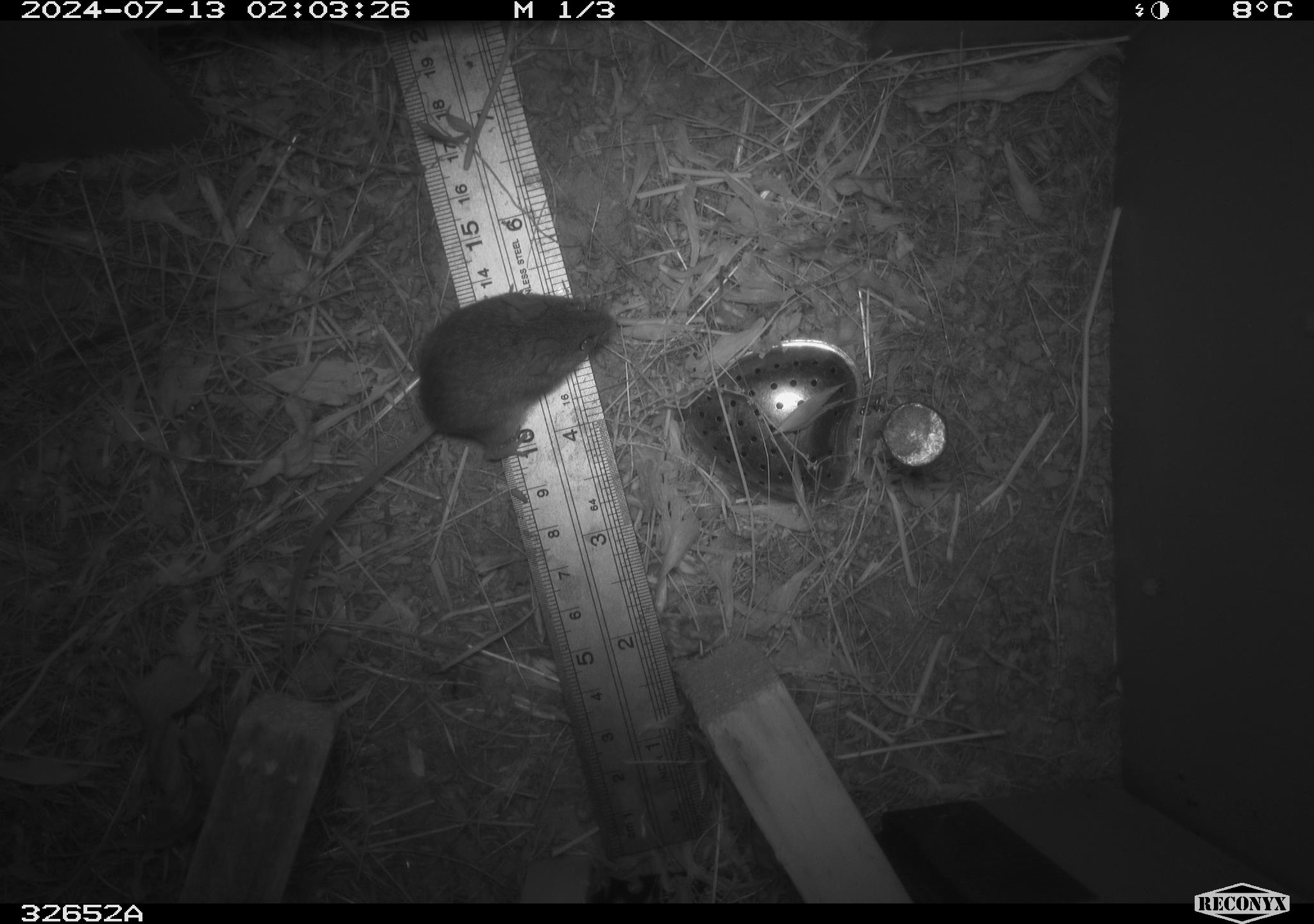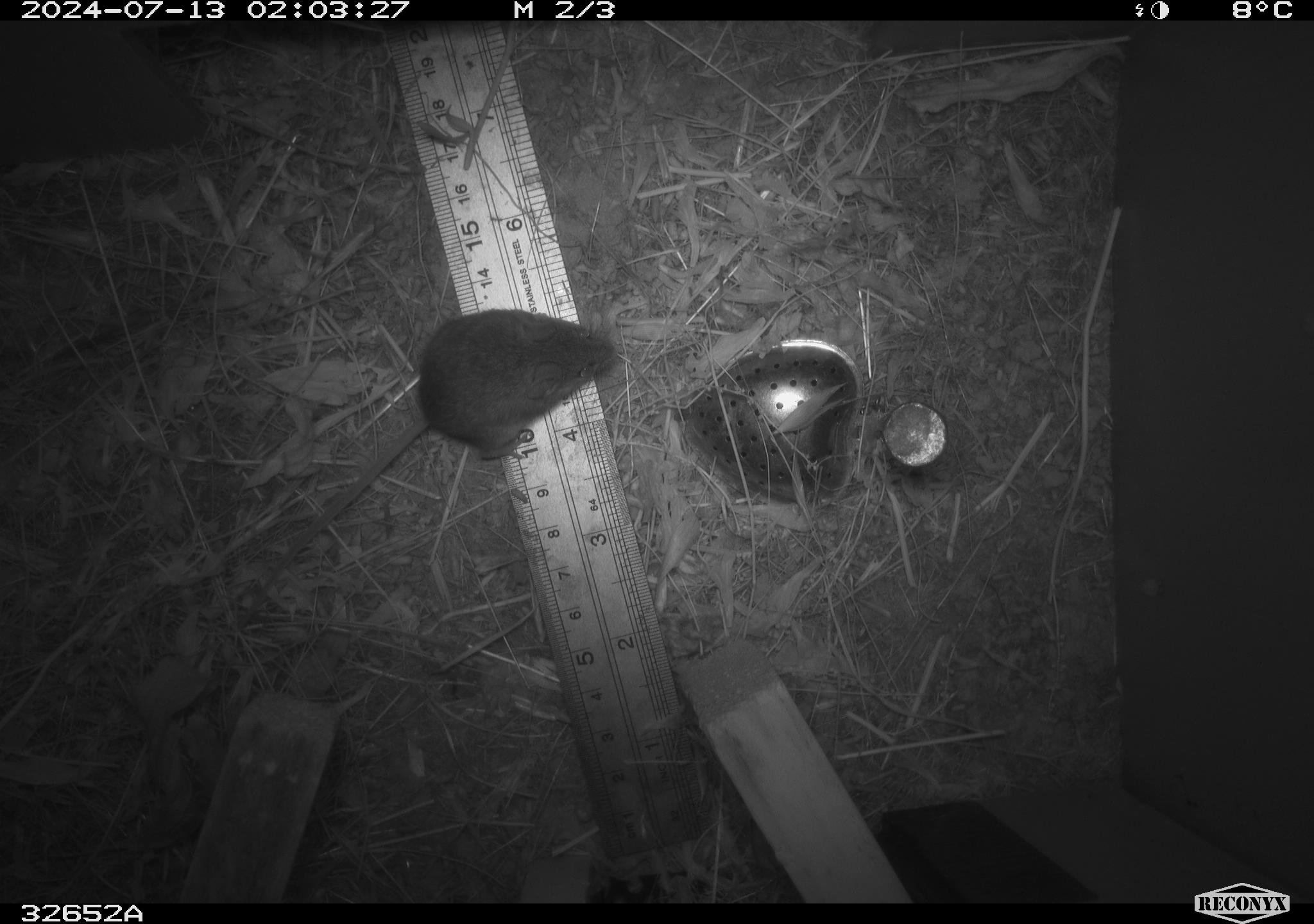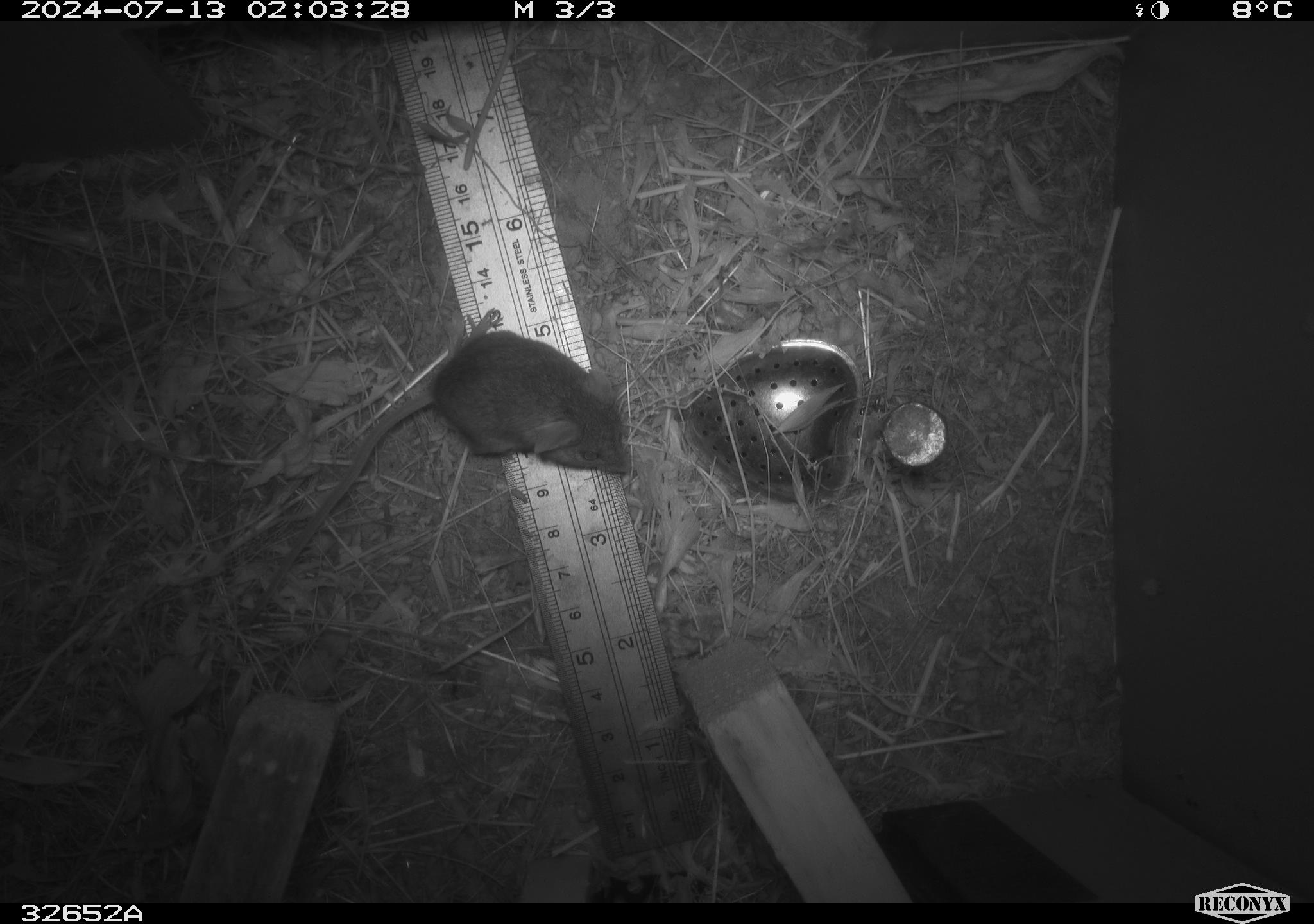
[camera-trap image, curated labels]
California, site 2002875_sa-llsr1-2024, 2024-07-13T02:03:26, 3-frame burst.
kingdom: Animalia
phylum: Chordata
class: Mammalia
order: Rodentia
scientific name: Rodentia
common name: mouse species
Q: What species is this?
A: Mouse species (Rodentia).